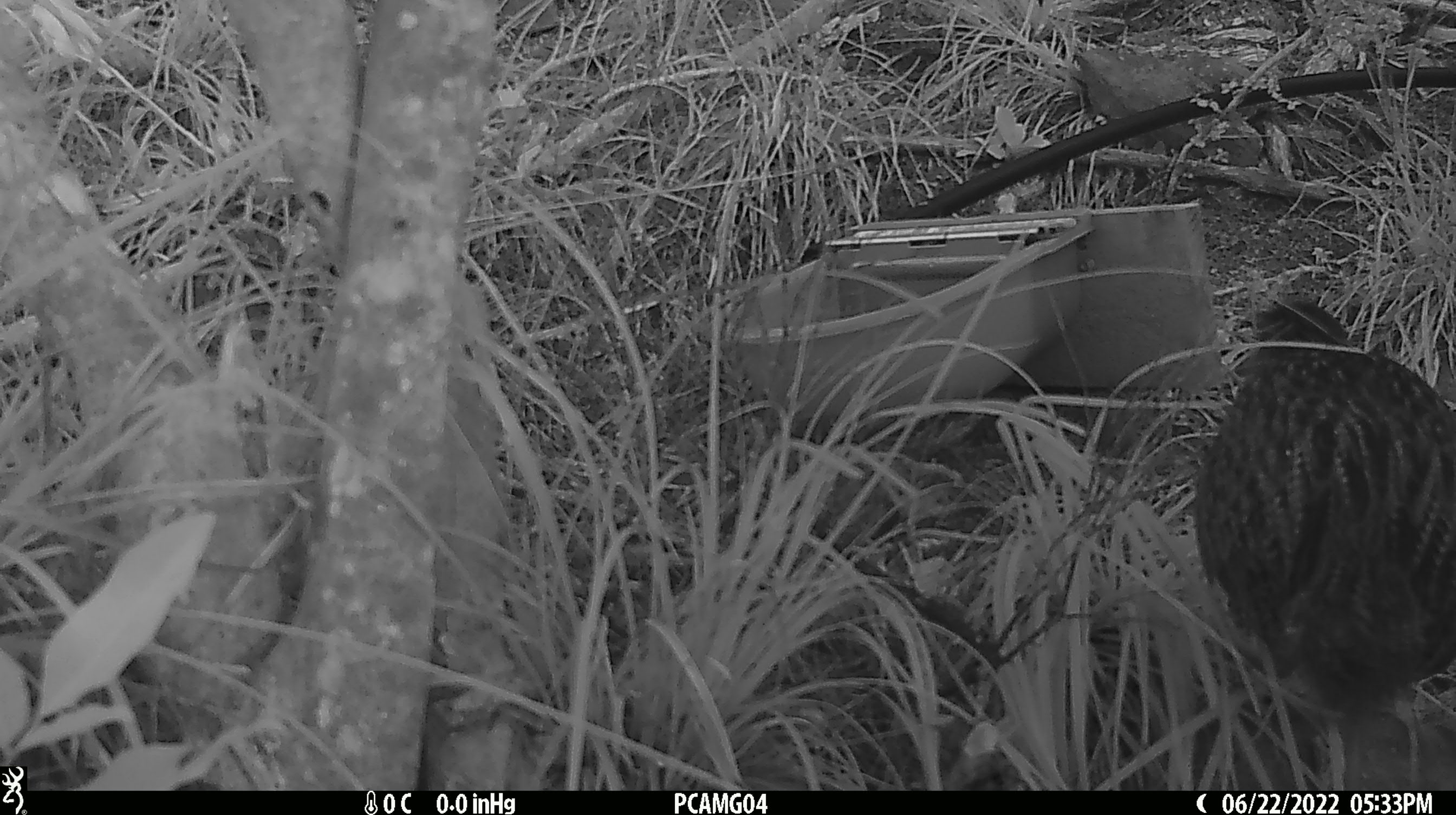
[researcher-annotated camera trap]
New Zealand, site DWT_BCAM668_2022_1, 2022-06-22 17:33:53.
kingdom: Animalia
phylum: Chordata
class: Aves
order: Gruiformes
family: Rallidae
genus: Gallirallus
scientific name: Gallirallus australis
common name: weka